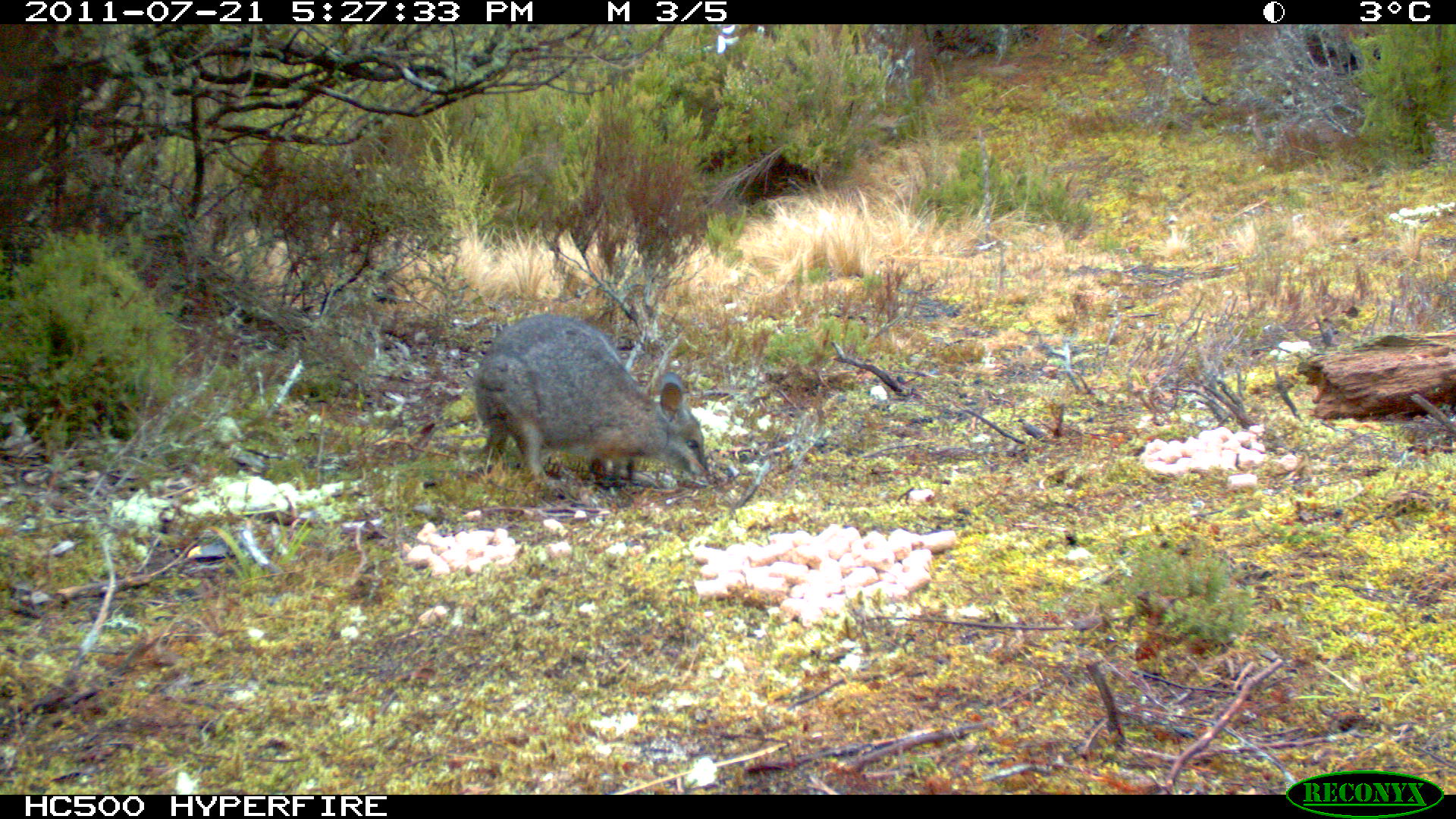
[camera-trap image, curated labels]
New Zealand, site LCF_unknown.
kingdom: Animalia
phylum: Chordata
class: Mammalia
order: Diprotodontia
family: Macropodidae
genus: Notamacropus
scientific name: Notamacropus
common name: wallaby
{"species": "wallaby (Notamacropus)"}